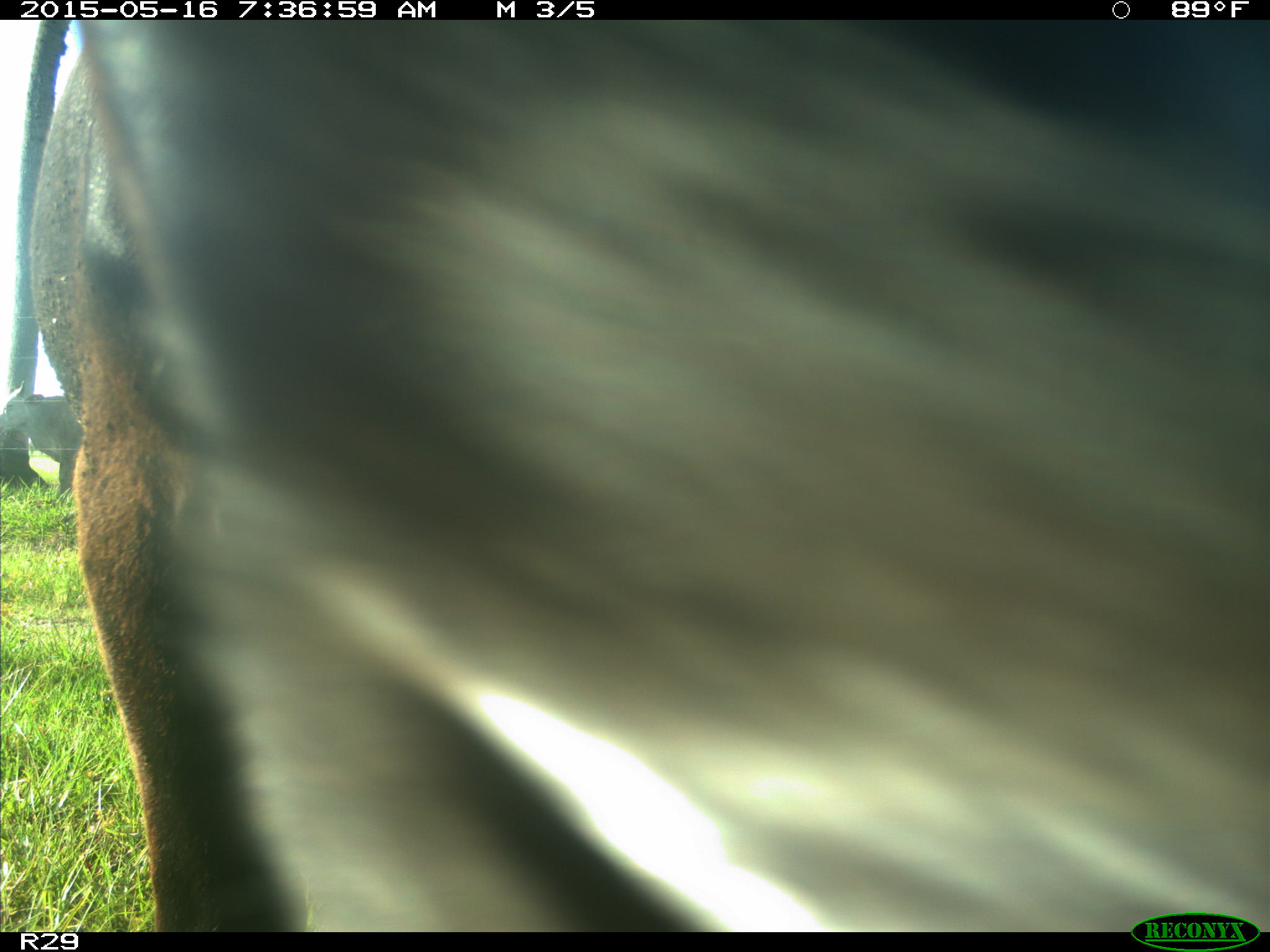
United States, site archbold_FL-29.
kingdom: Animalia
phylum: Chordata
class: Mammalia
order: Artiodactyla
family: Bovidae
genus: Bos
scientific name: Bos taurus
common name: domestic cow